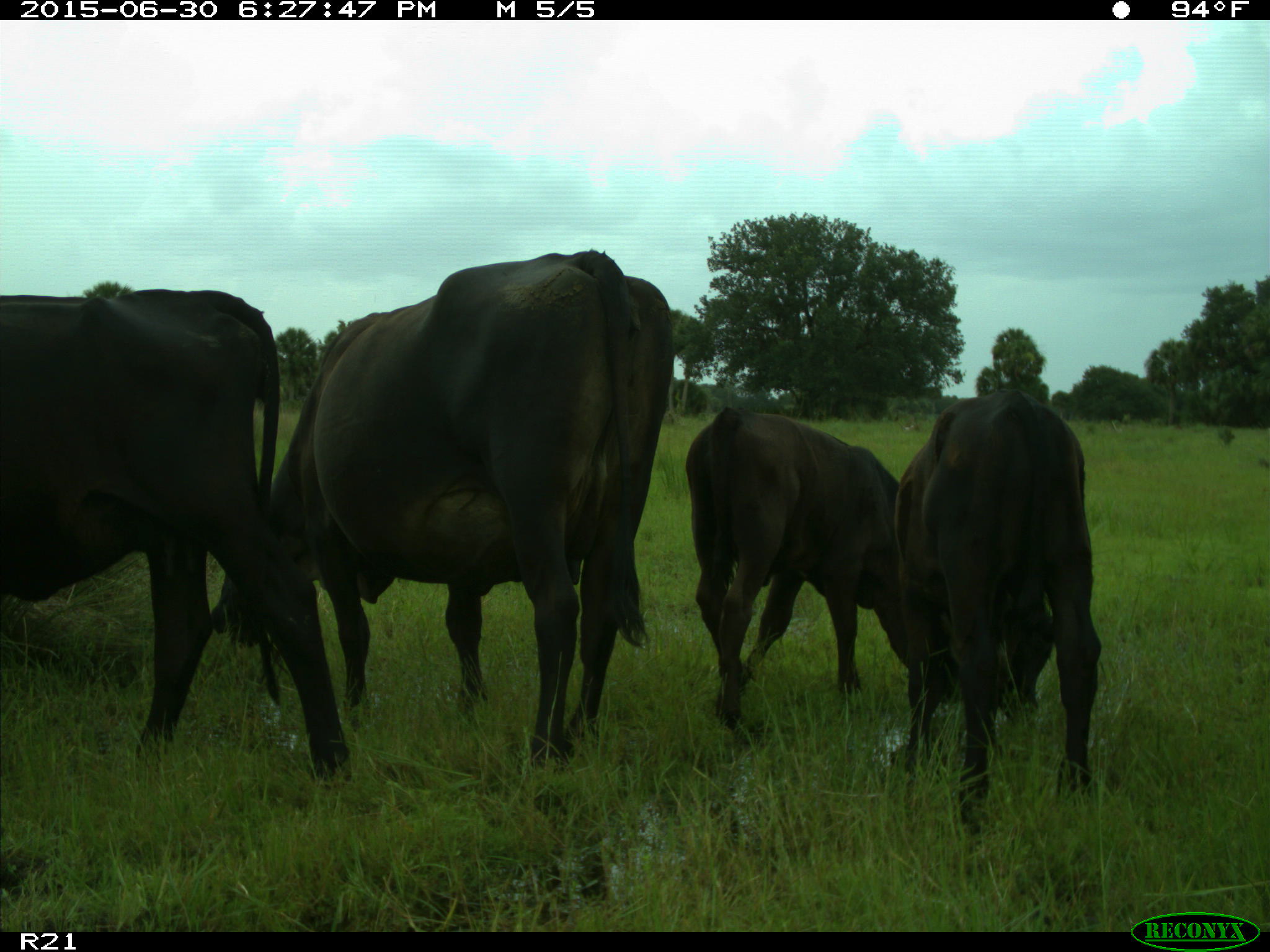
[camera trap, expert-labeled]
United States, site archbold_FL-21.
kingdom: Animalia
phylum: Chordata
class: Mammalia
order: Artiodactyla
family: Bovidae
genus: Bos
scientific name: Bos taurus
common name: domestic cow